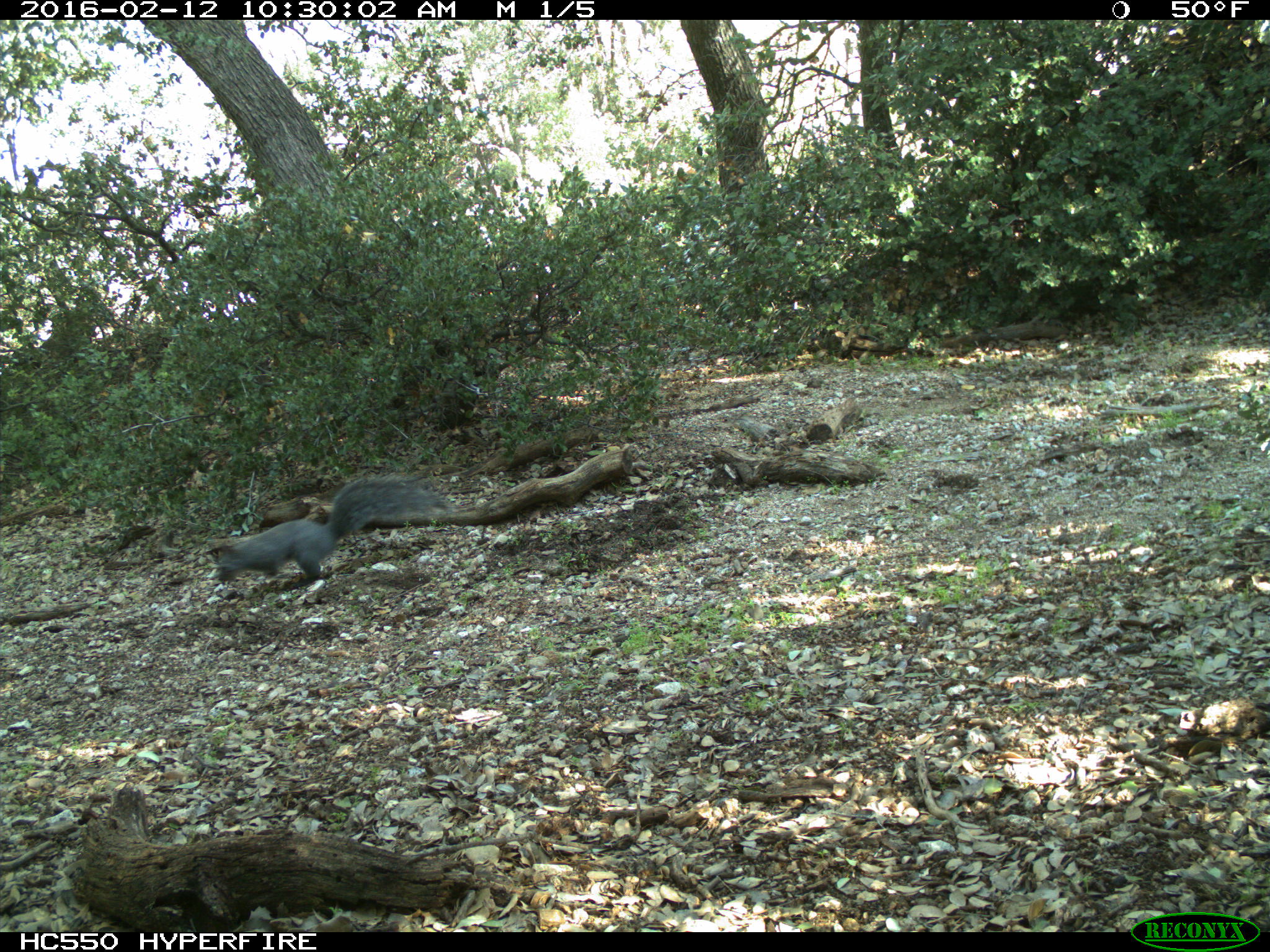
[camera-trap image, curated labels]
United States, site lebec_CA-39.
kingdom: Animalia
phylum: Chordata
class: Mammalia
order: Rodentia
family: Sciuridae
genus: Sciurus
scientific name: Sciurus carolinensis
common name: eastern gray squirrel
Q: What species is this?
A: Sciurus carolinensis (eastern gray squirrel).